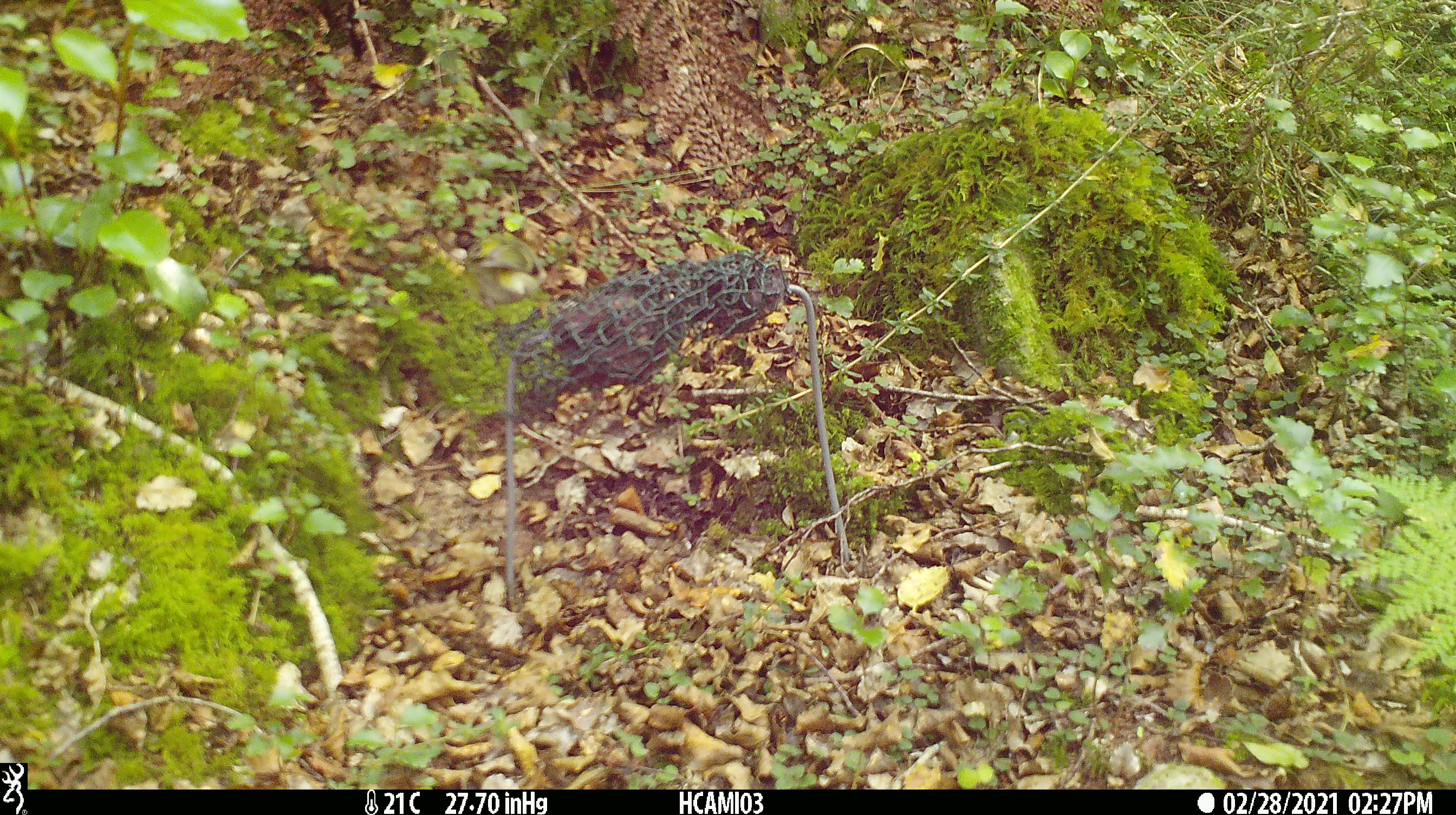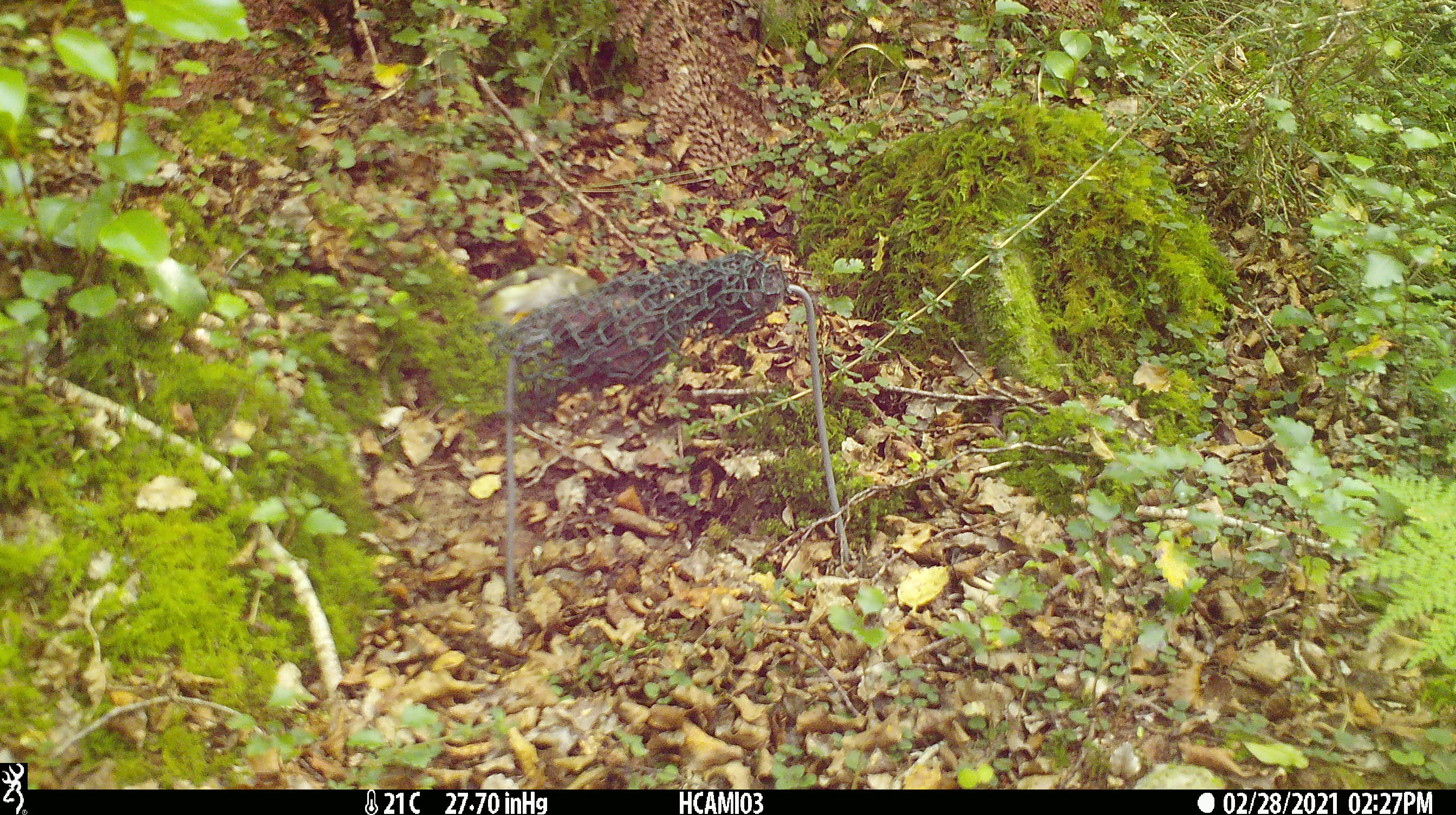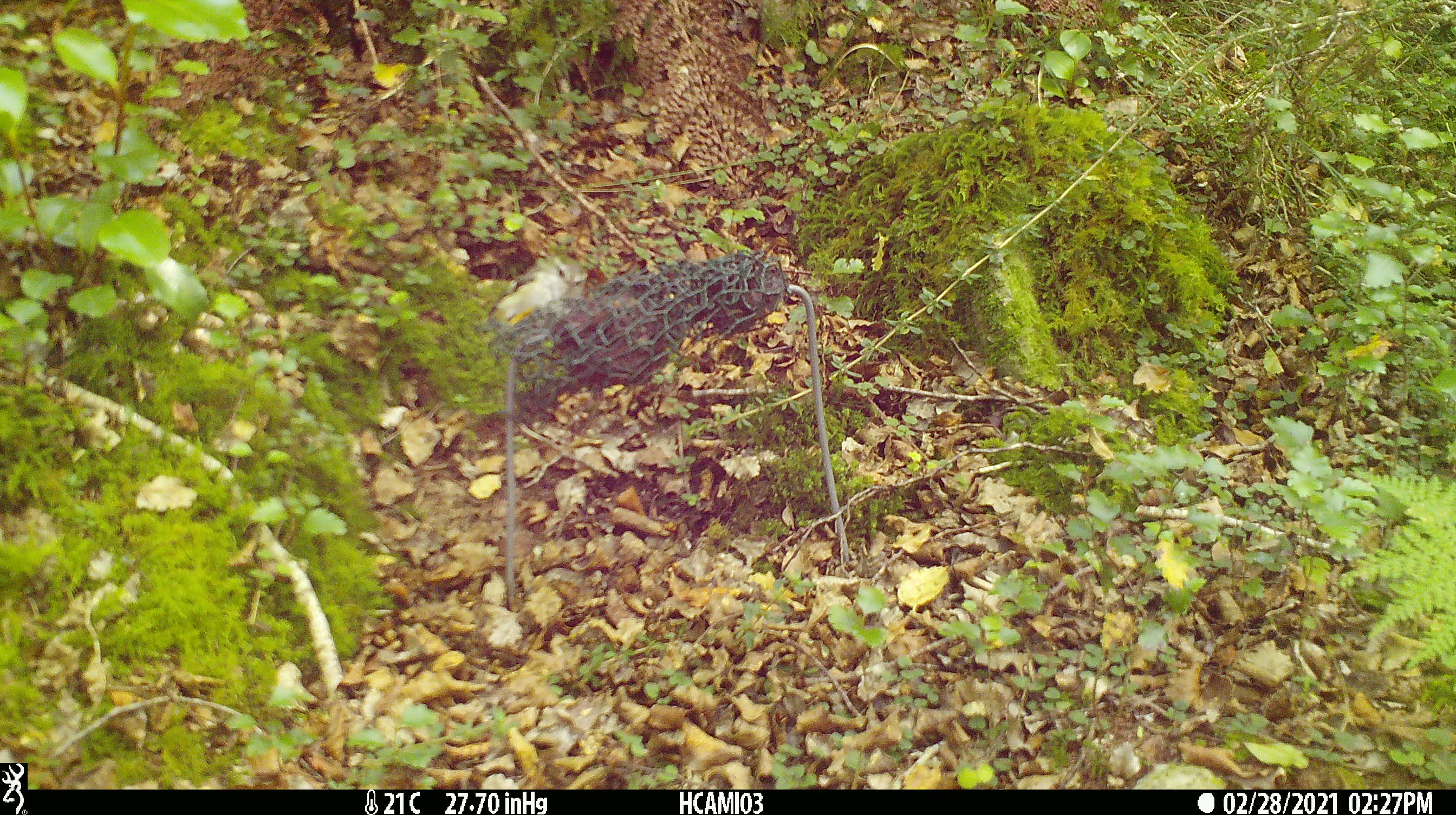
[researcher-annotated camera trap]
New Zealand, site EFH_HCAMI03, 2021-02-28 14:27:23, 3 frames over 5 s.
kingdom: Animalia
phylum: Chordata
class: Aves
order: Passeriformes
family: Acanthisittidae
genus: Acanthisitta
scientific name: Acanthisitta chloris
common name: rifleman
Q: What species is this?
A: Rifleman (Acanthisitta chloris).